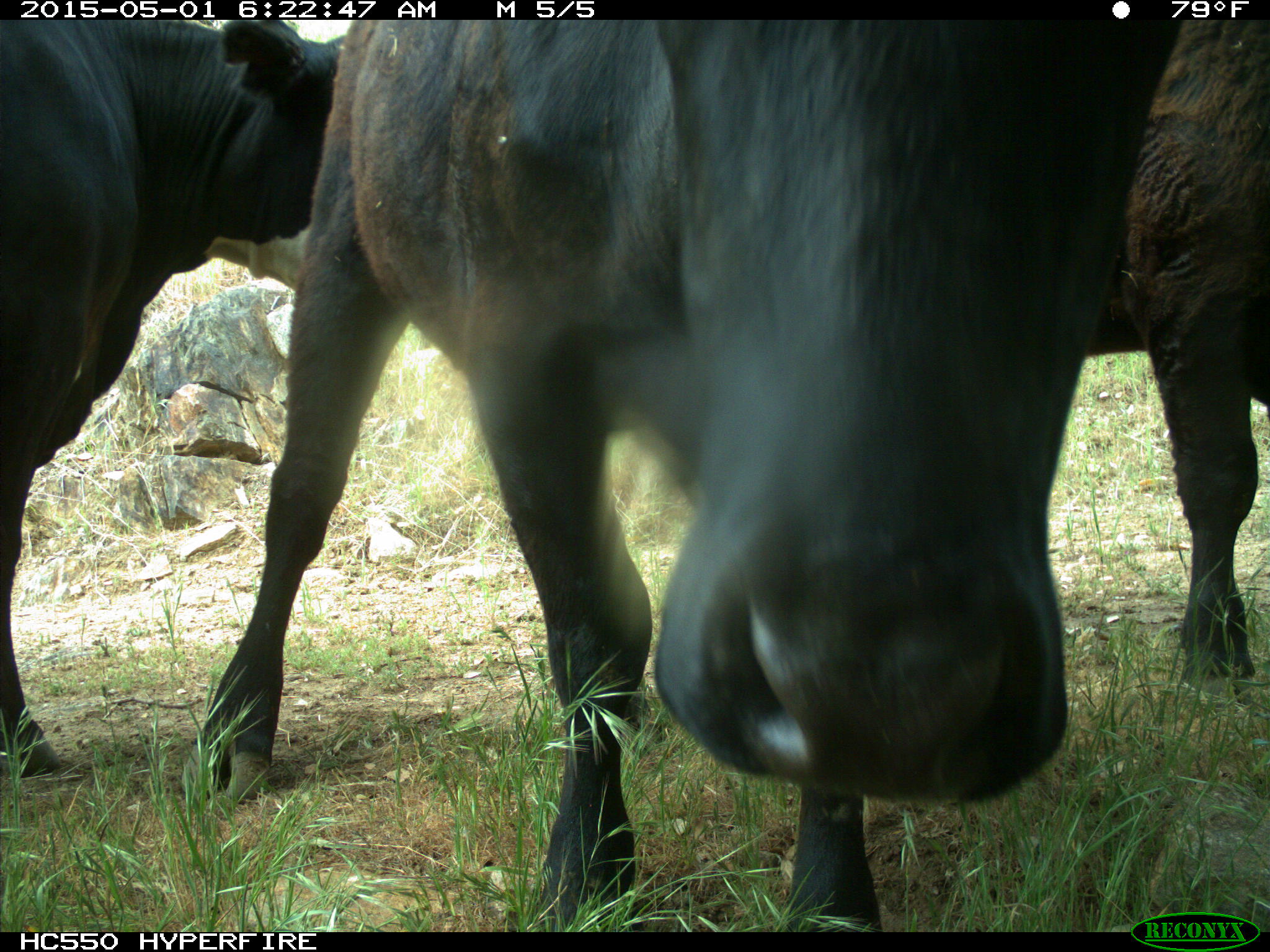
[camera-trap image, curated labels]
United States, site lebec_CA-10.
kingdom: Animalia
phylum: Chordata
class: Mammalia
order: Artiodactyla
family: Bovidae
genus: Bos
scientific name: Bos taurus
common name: domestic cow